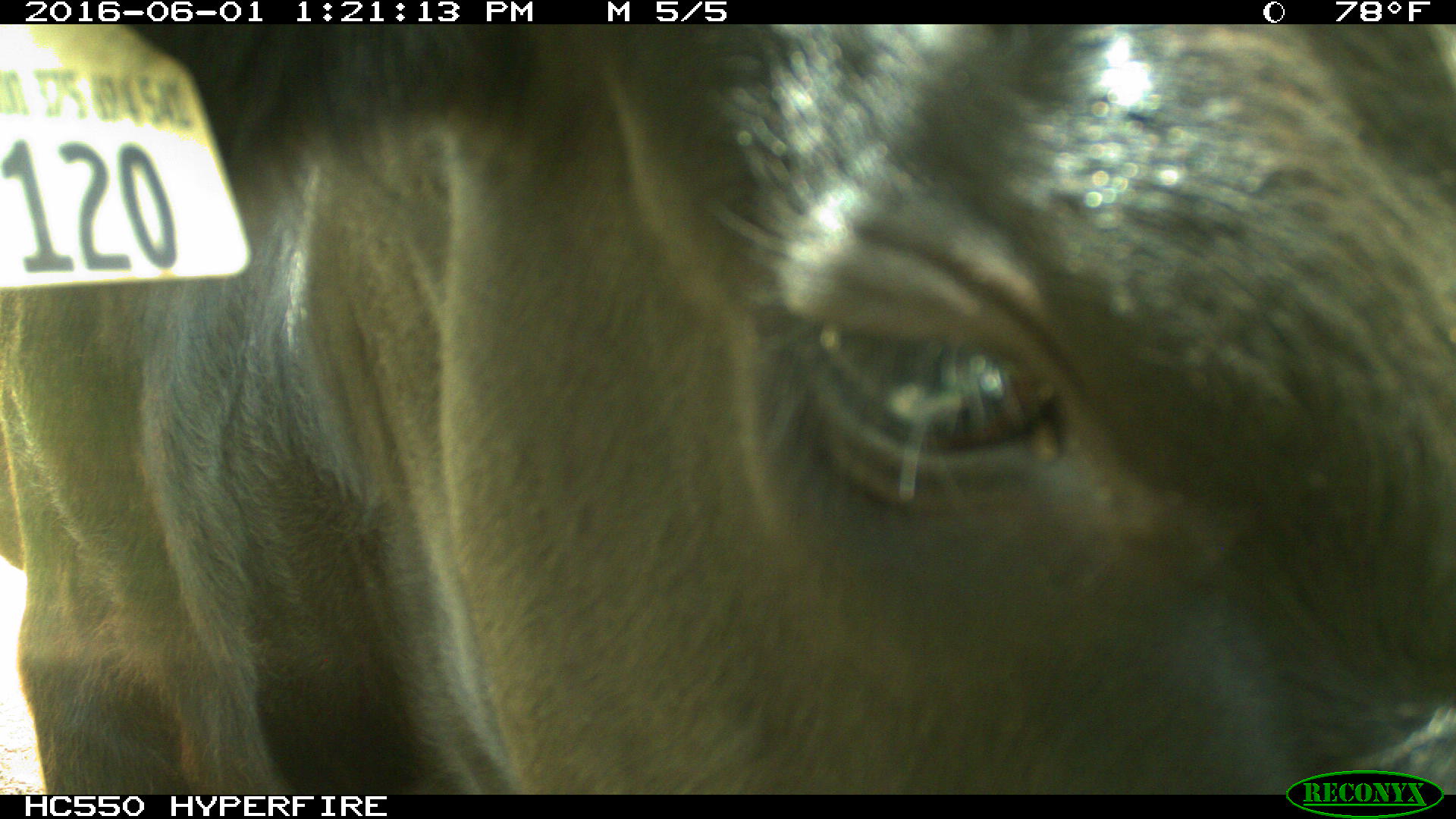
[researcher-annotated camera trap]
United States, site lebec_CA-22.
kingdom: Animalia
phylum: Chordata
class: Mammalia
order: Artiodactyla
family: Bovidae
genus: Bos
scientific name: Bos taurus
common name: domestic cow